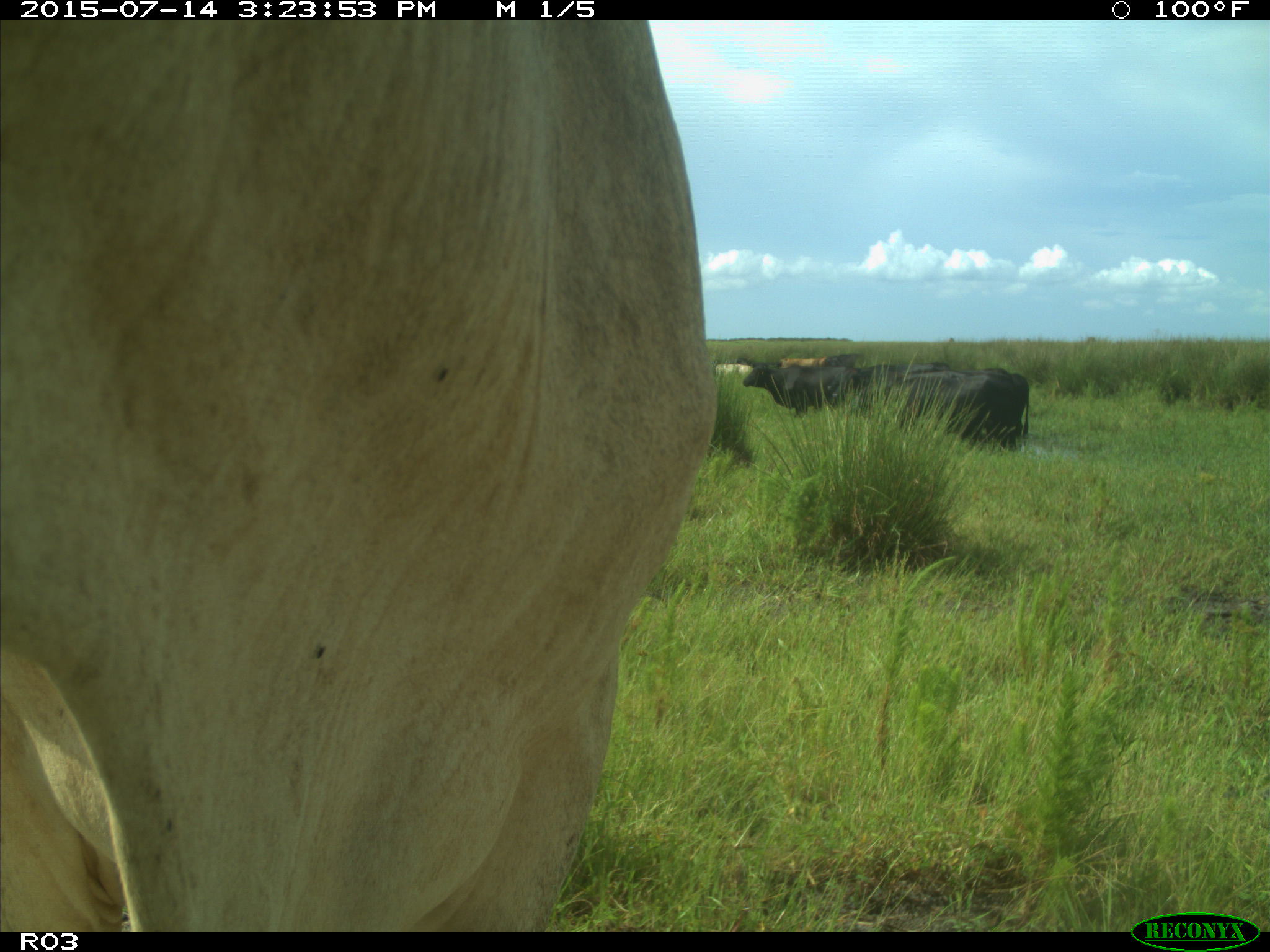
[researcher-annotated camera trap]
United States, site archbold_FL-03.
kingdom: Animalia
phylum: Chordata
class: Mammalia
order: Artiodactyla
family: Bovidae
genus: Bos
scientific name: Bos taurus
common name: domestic cow